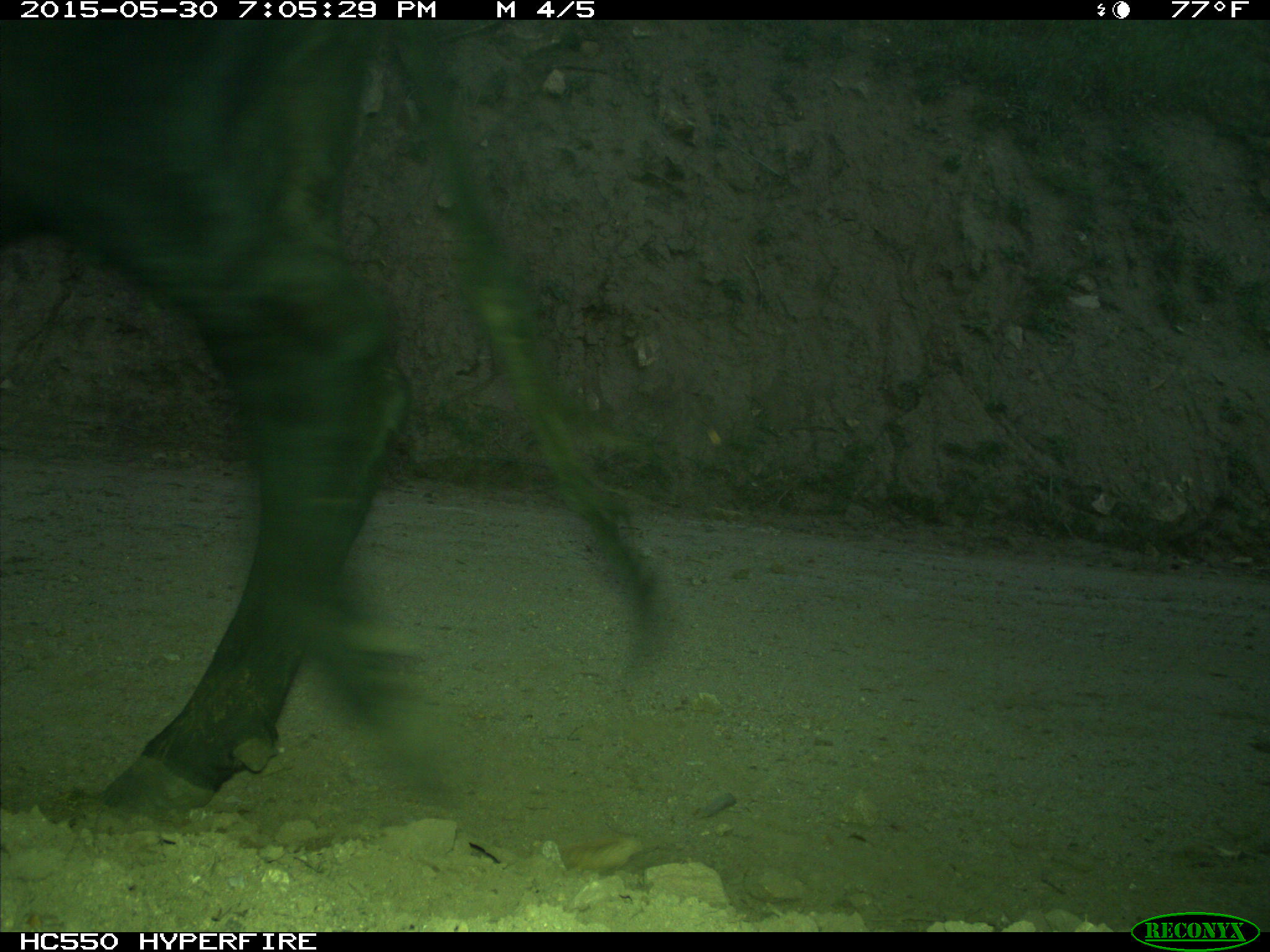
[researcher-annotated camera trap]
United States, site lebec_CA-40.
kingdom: Animalia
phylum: Chordata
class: Mammalia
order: Artiodactyla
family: Bovidae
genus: Bos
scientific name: Bos taurus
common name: domestic cow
Bos taurus (domestic cow).